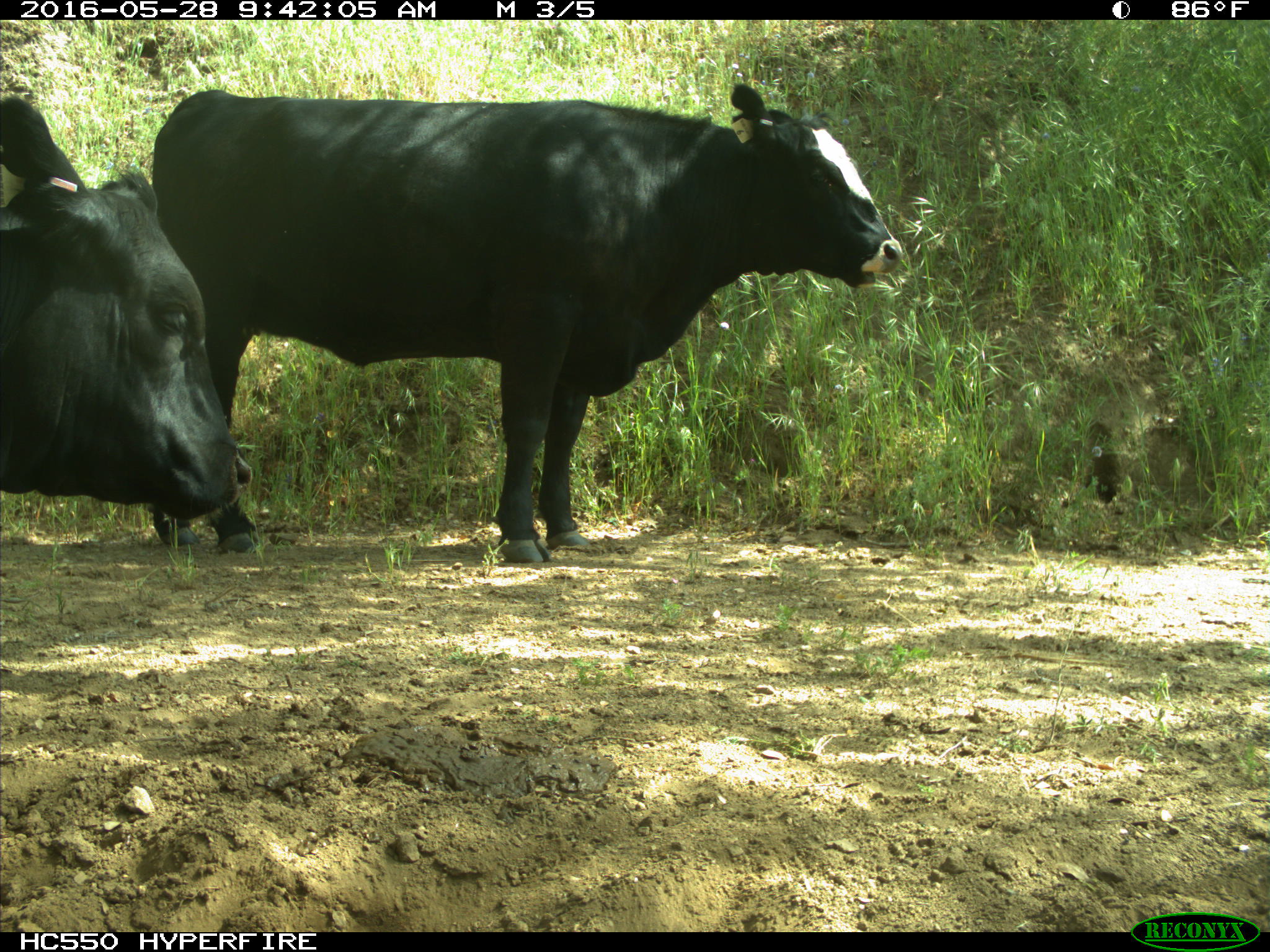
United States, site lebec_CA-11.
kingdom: Animalia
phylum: Chordata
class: Mammalia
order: Artiodactyla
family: Bovidae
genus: Bos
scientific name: Bos taurus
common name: domestic cow